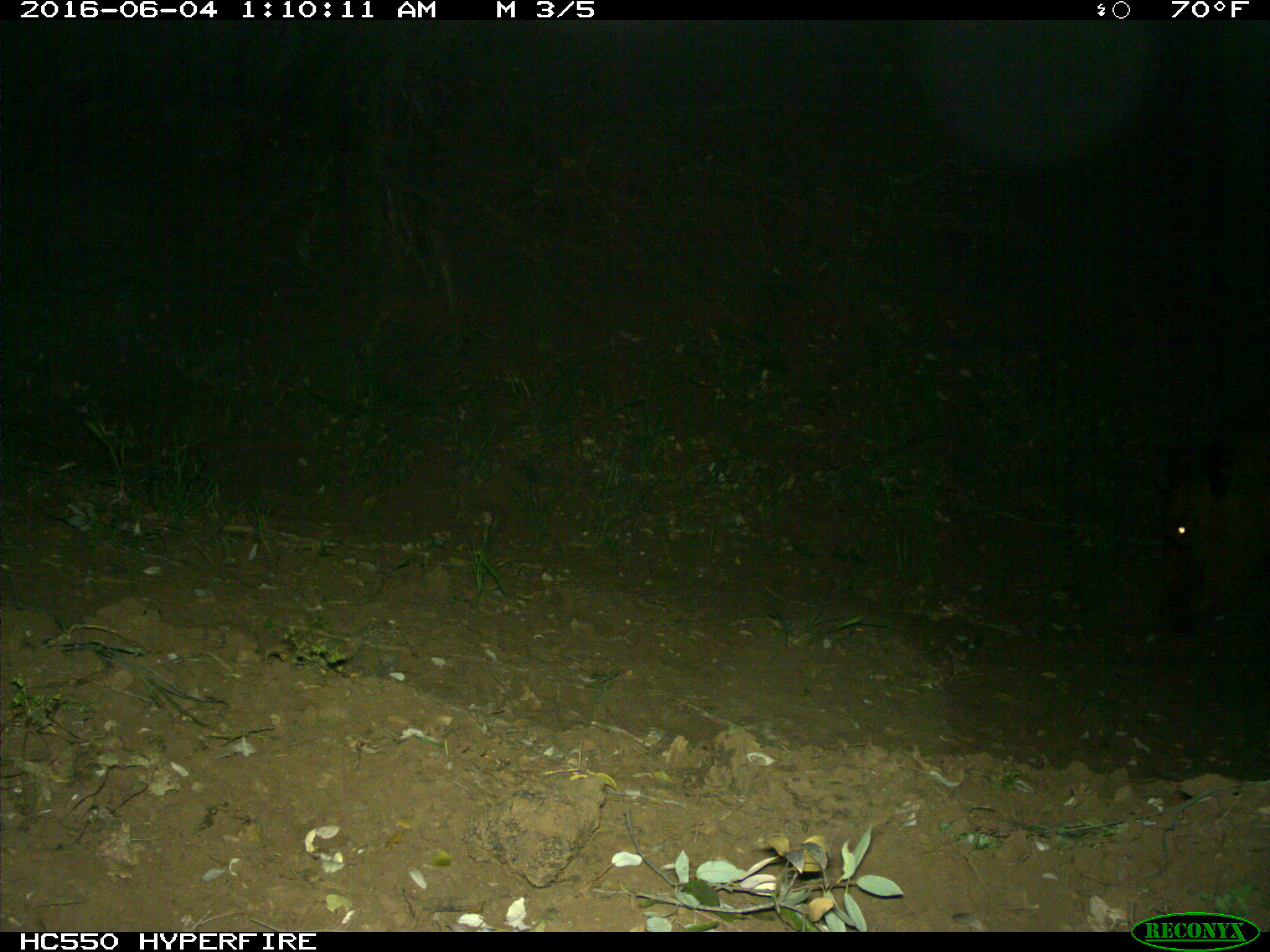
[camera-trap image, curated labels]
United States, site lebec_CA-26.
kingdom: Animalia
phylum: Chordata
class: Mammalia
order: Artiodactyla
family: Bovidae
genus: Bos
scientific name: Bos taurus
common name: domestic cow